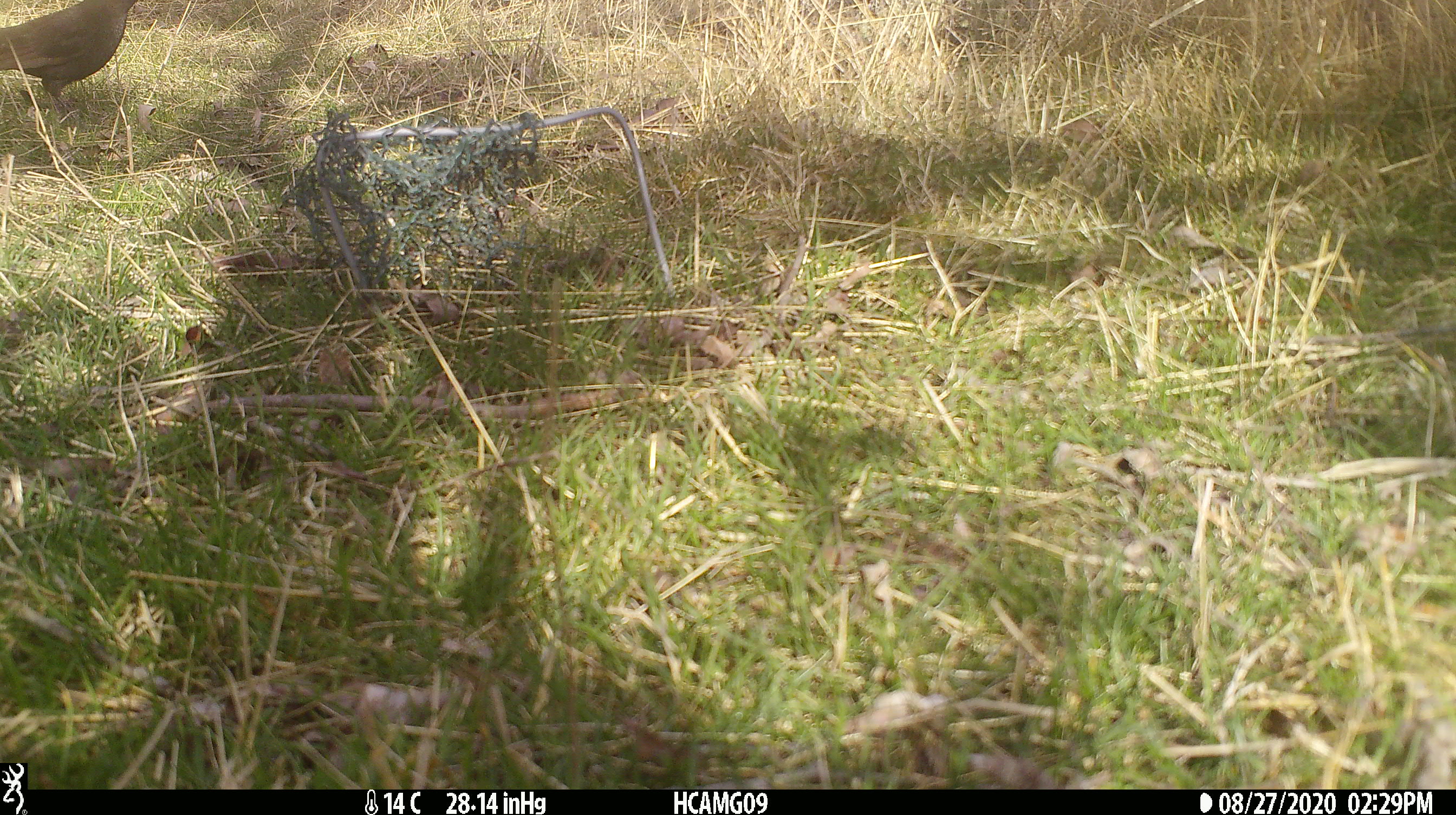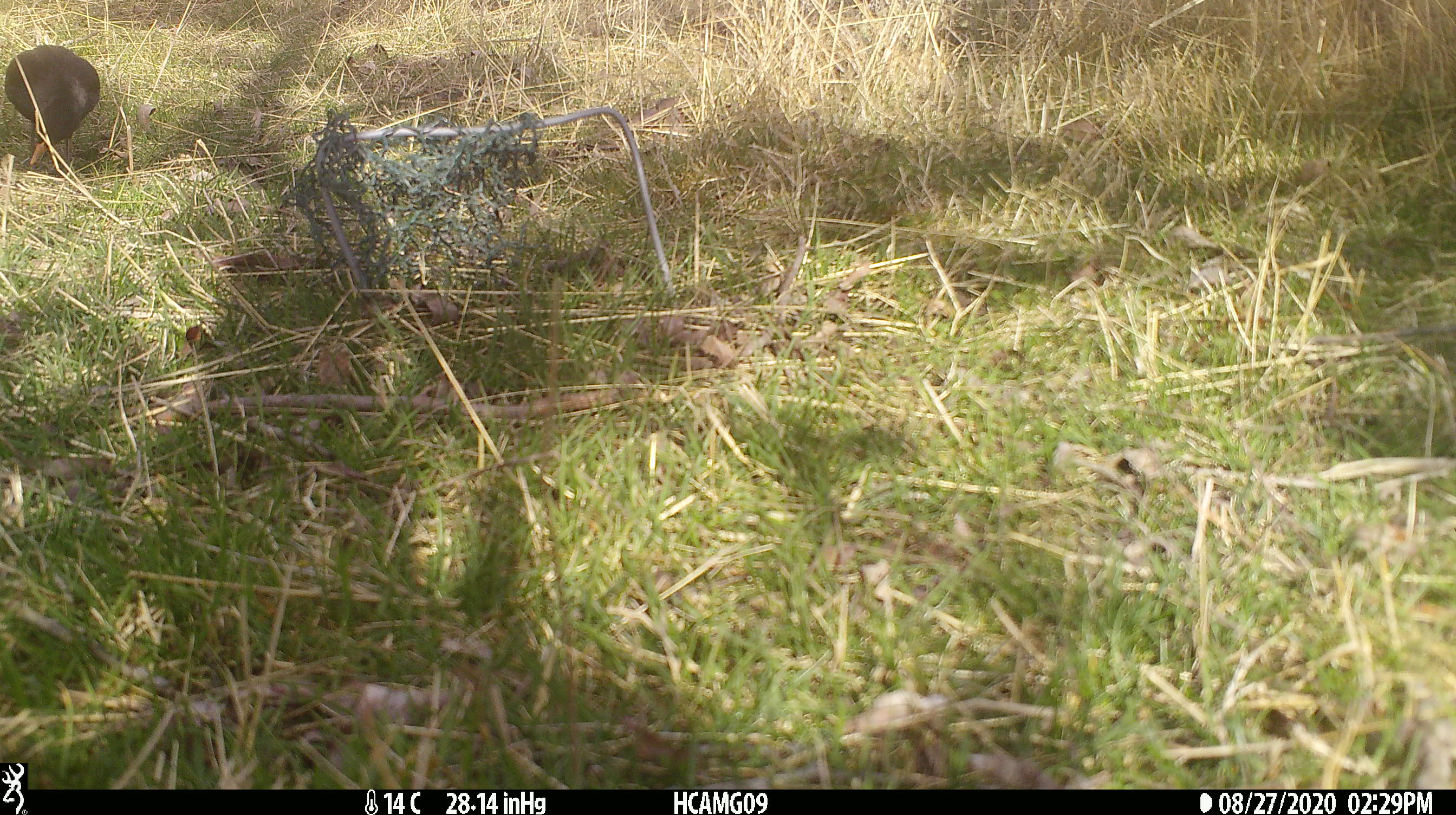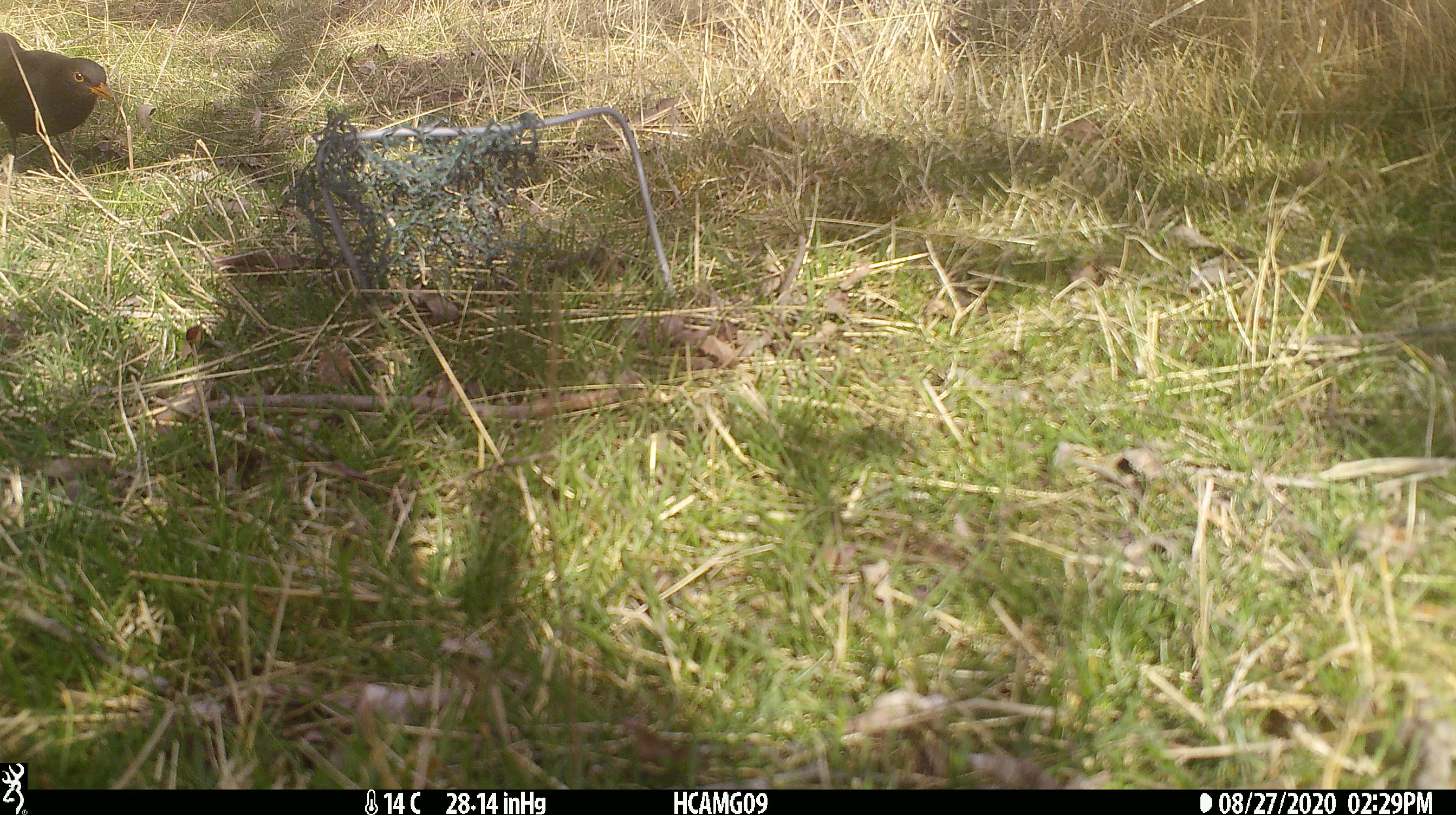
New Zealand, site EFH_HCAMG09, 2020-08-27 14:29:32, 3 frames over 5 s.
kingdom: Animalia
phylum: Chordata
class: Aves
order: Passeriformes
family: Turdidae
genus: Turdus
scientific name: Turdus merula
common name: eurasian blackbird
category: blackbird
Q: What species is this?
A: Blackbird (eurasian blackbird) (Turdus merula).